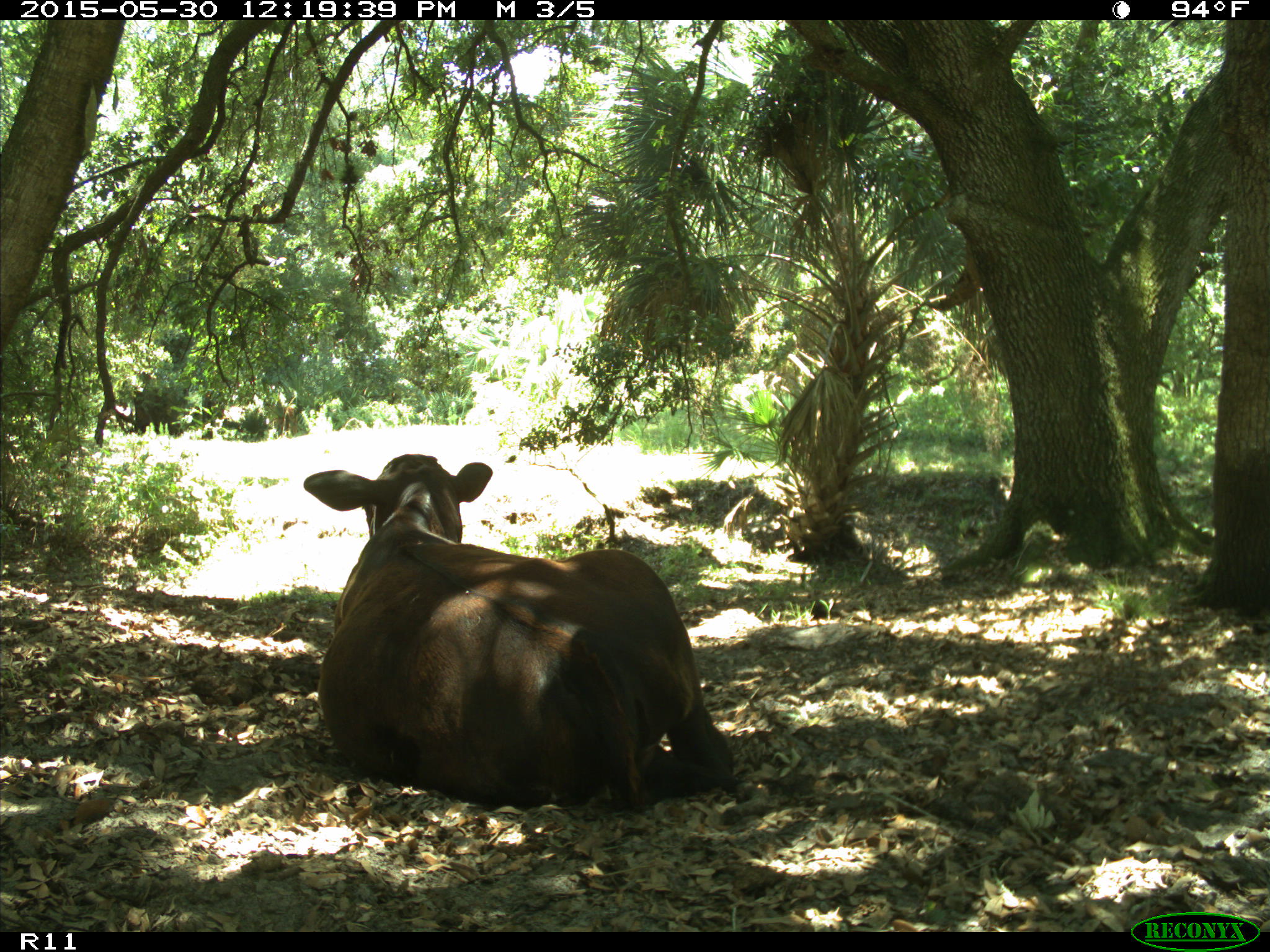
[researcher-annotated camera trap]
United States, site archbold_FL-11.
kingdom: Animalia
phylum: Chordata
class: Mammalia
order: Artiodactyla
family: Bovidae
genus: Bos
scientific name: Bos taurus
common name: domestic cow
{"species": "Bos taurus (domestic cow)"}